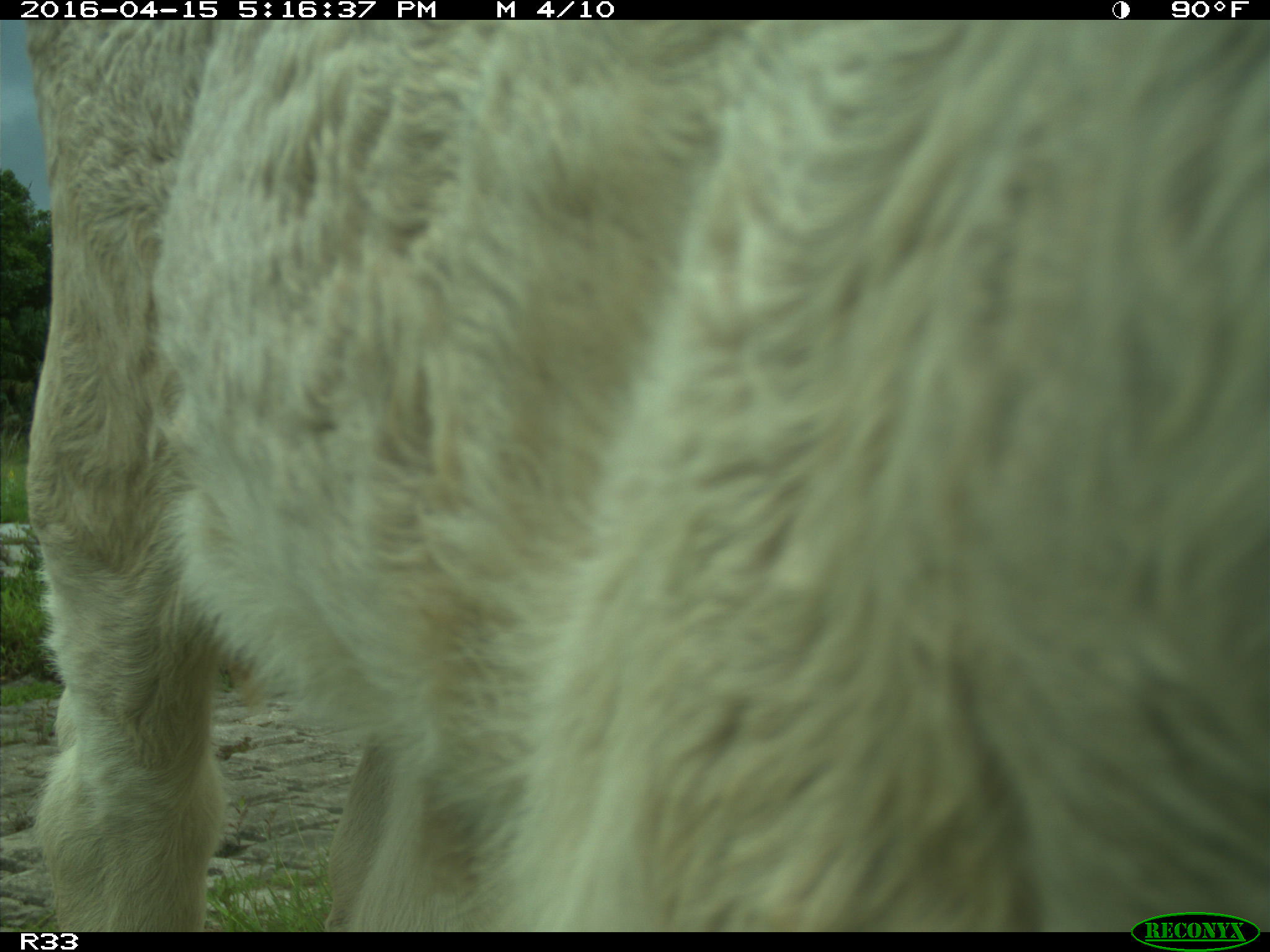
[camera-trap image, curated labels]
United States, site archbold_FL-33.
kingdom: Animalia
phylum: Chordata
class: Mammalia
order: Artiodactyla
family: Bovidae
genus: Bos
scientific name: Bos taurus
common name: domestic cow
Bos taurus (domestic cow).